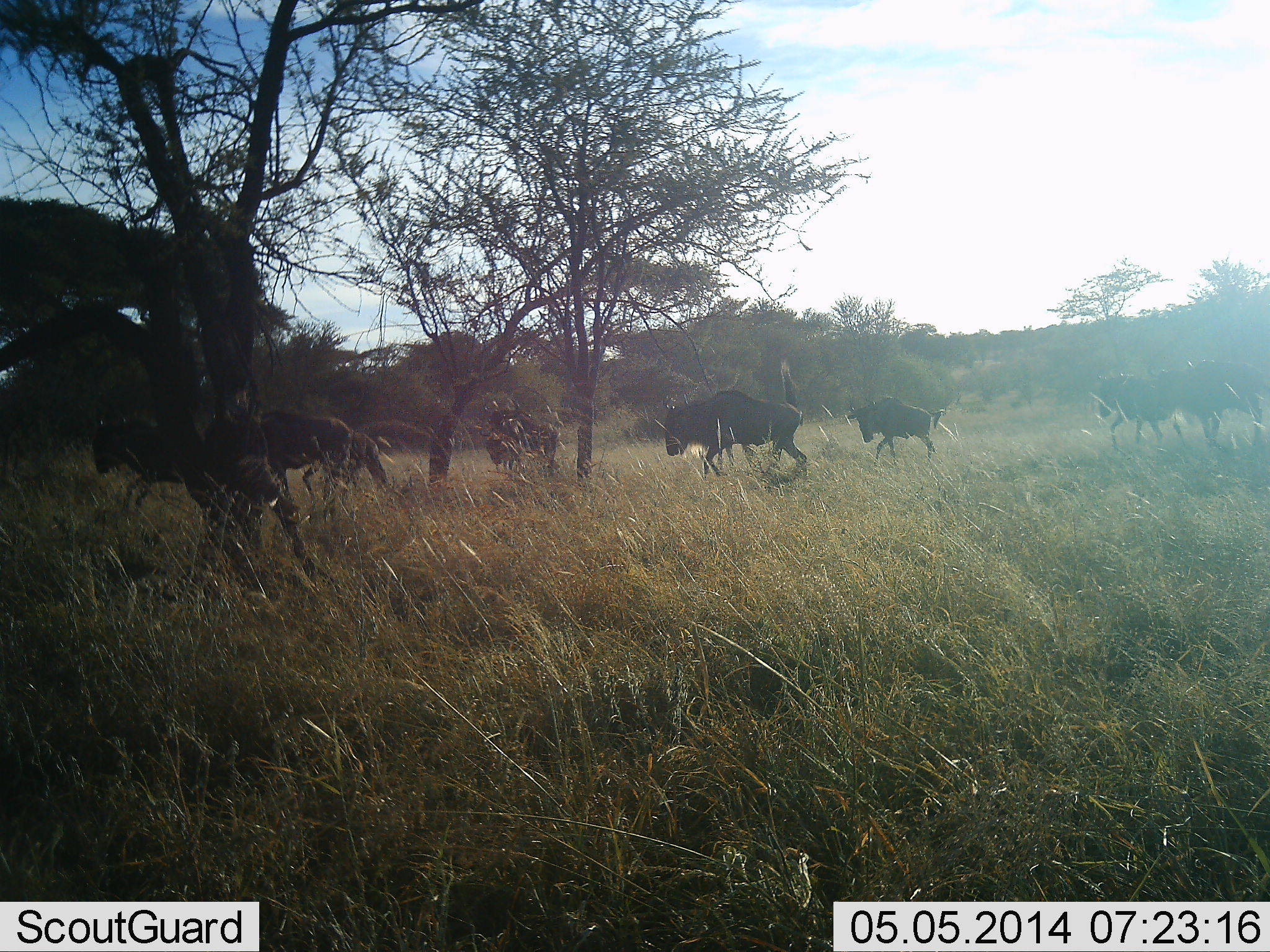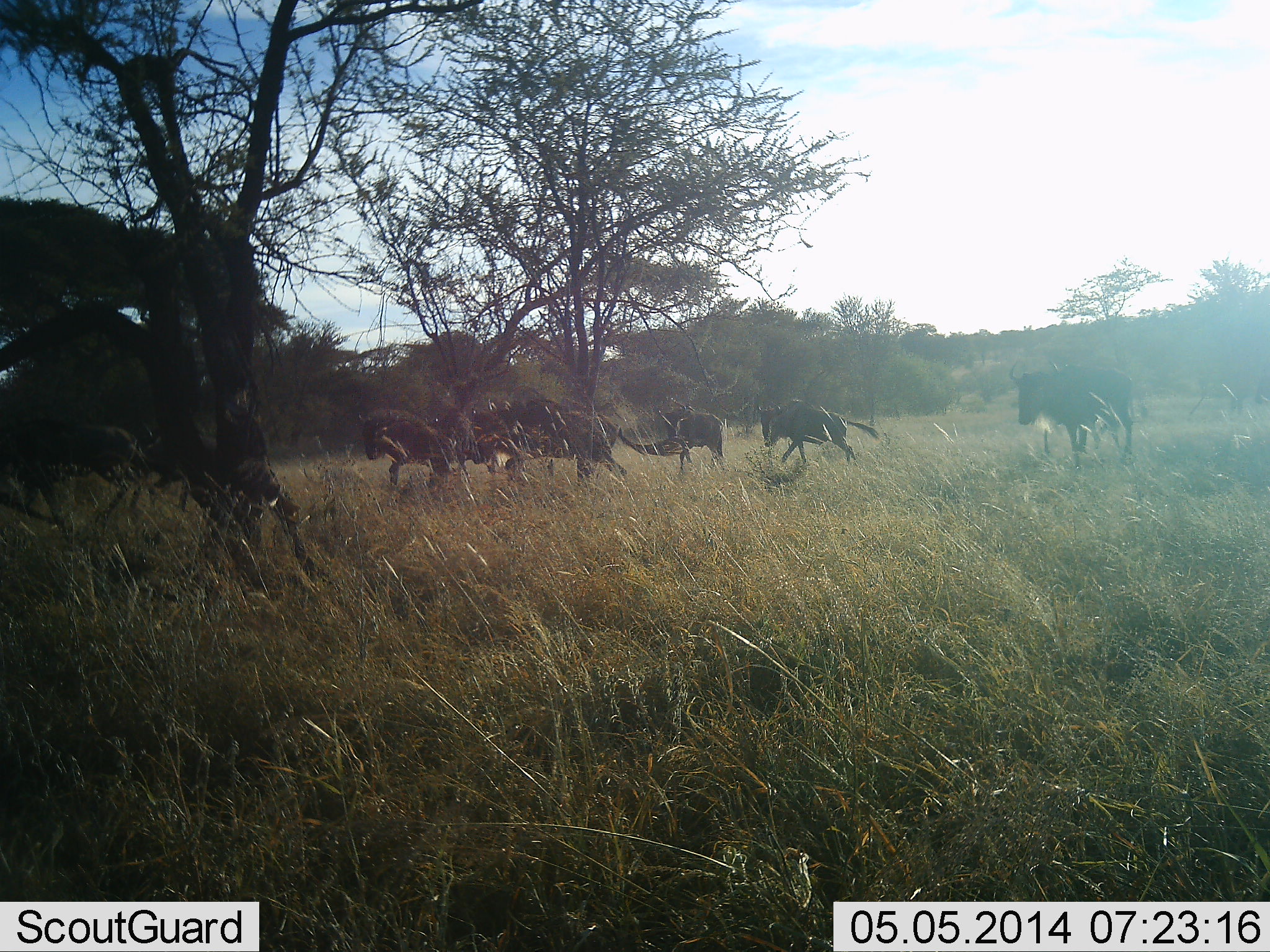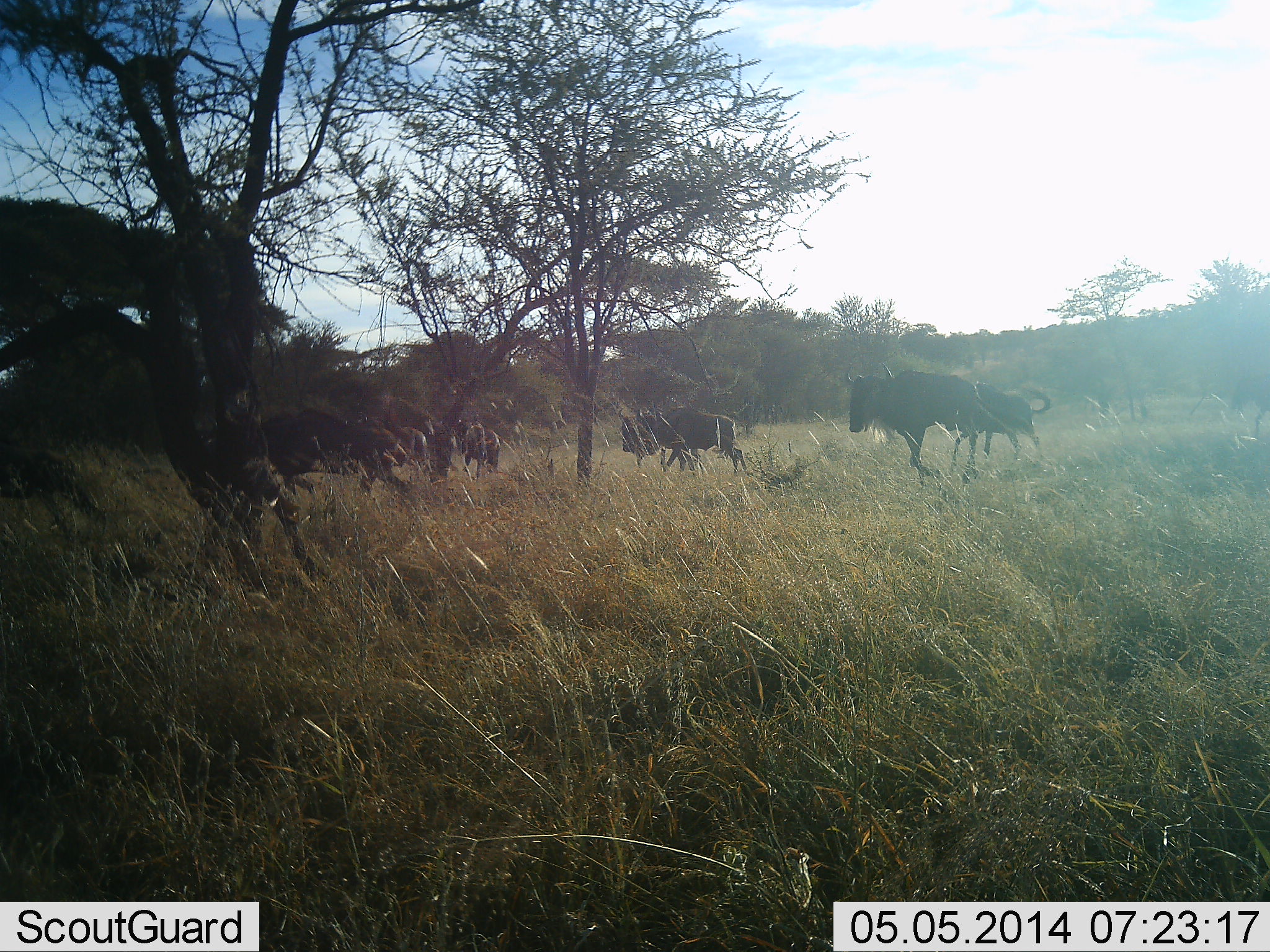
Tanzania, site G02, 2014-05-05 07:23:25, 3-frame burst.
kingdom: Animalia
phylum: Chordata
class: Mammalia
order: Artiodactyla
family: Bovidae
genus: Connochaetes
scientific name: Connochaetes taurinus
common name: blue wildebeest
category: wildebeest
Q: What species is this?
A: Wildebeest (blue wildebeest) (Connochaetes taurinus).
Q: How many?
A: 7.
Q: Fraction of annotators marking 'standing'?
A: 0%.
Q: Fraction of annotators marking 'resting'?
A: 0%.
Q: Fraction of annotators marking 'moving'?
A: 100%.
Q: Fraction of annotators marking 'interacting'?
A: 0%.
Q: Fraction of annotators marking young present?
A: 0%.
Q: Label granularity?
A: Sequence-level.